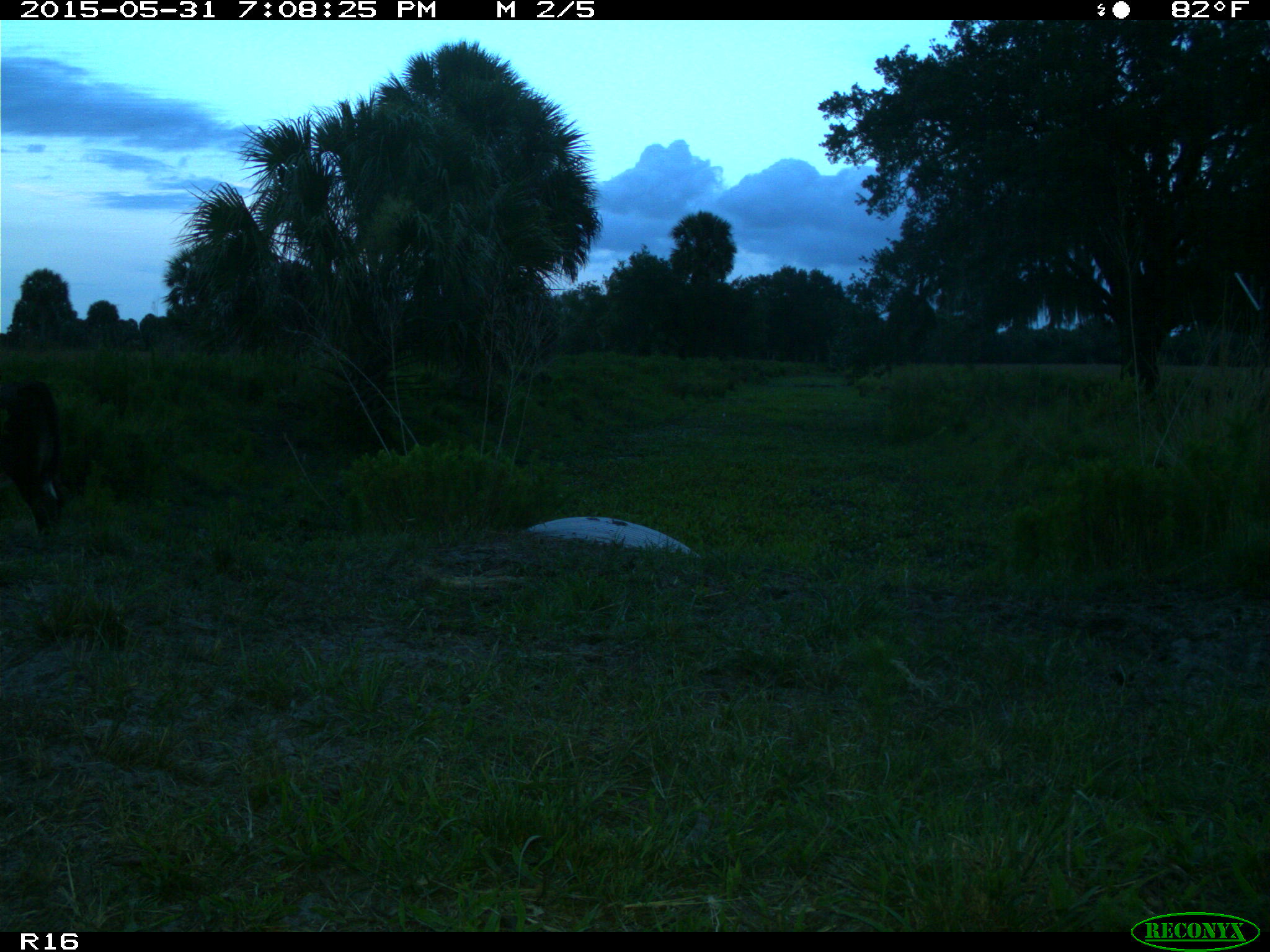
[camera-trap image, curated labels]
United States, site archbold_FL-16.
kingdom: Animalia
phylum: Chordata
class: Mammalia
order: Artiodactyla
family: Bovidae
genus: Bos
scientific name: Bos taurus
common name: domestic cow